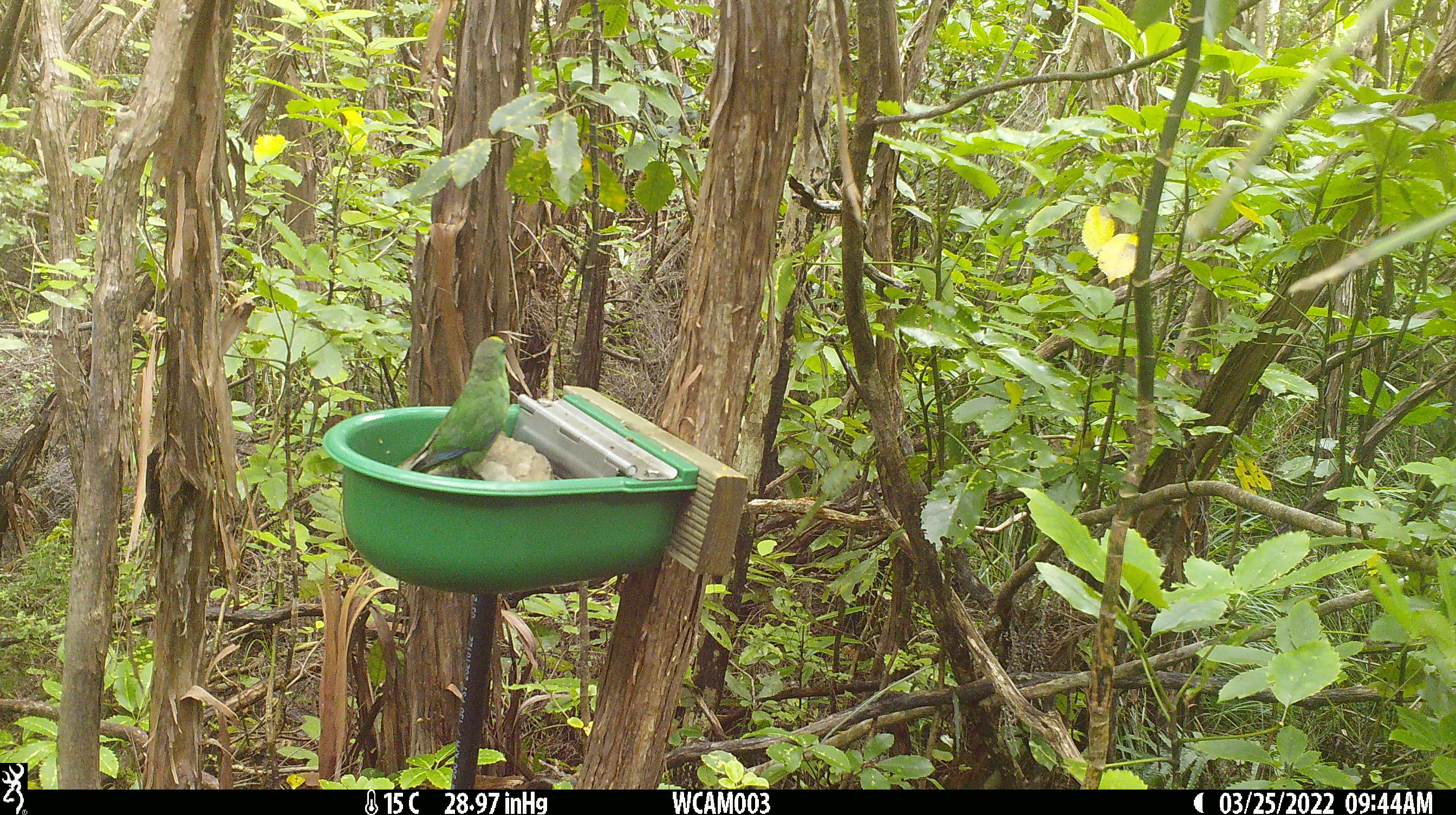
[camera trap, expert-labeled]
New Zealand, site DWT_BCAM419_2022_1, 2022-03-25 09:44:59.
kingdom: Animalia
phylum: Chordata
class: Aves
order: Psittaciformes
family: Psittaculidae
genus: Cyanoramphus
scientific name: Cyanoramphus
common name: parakeet